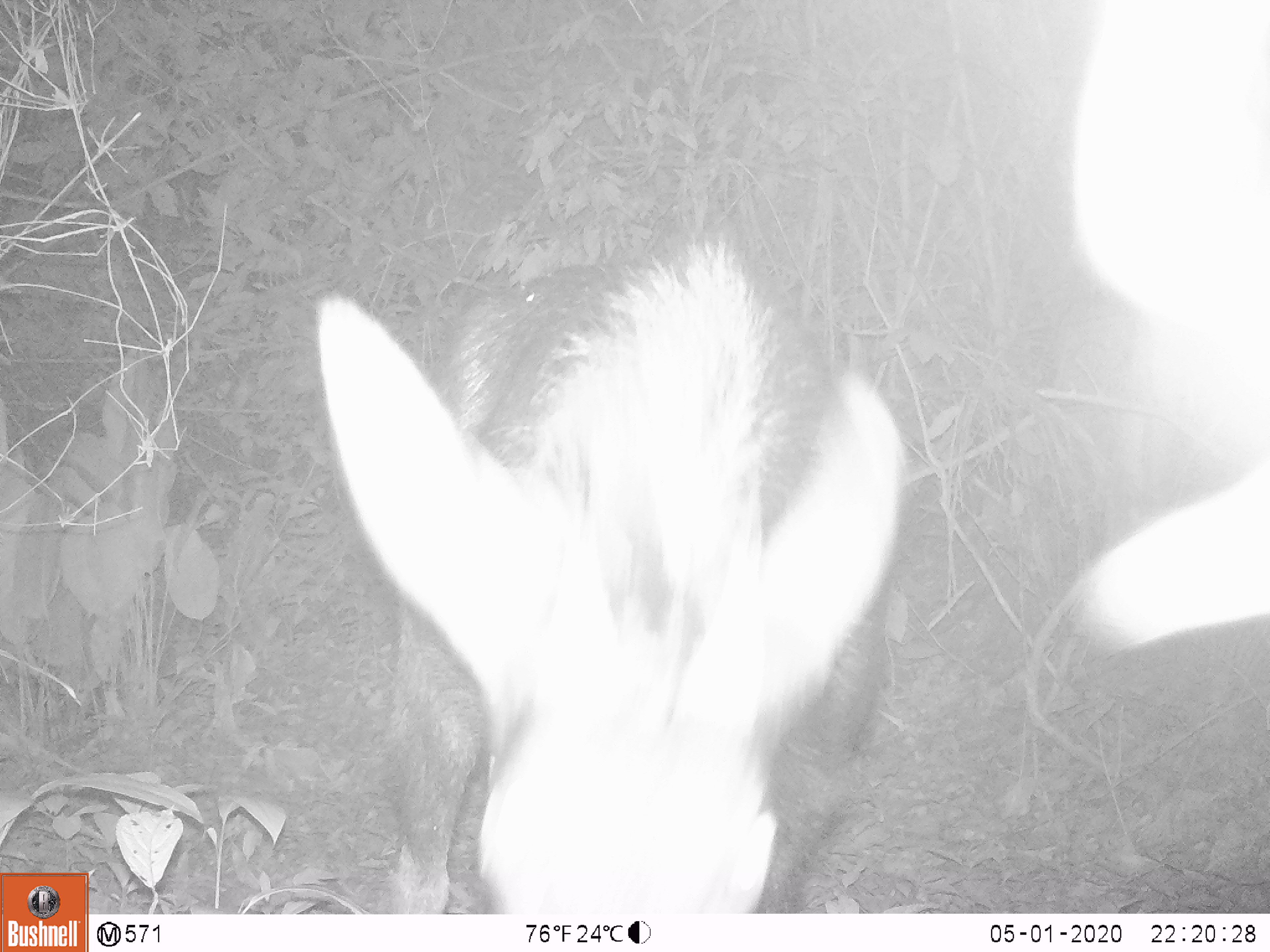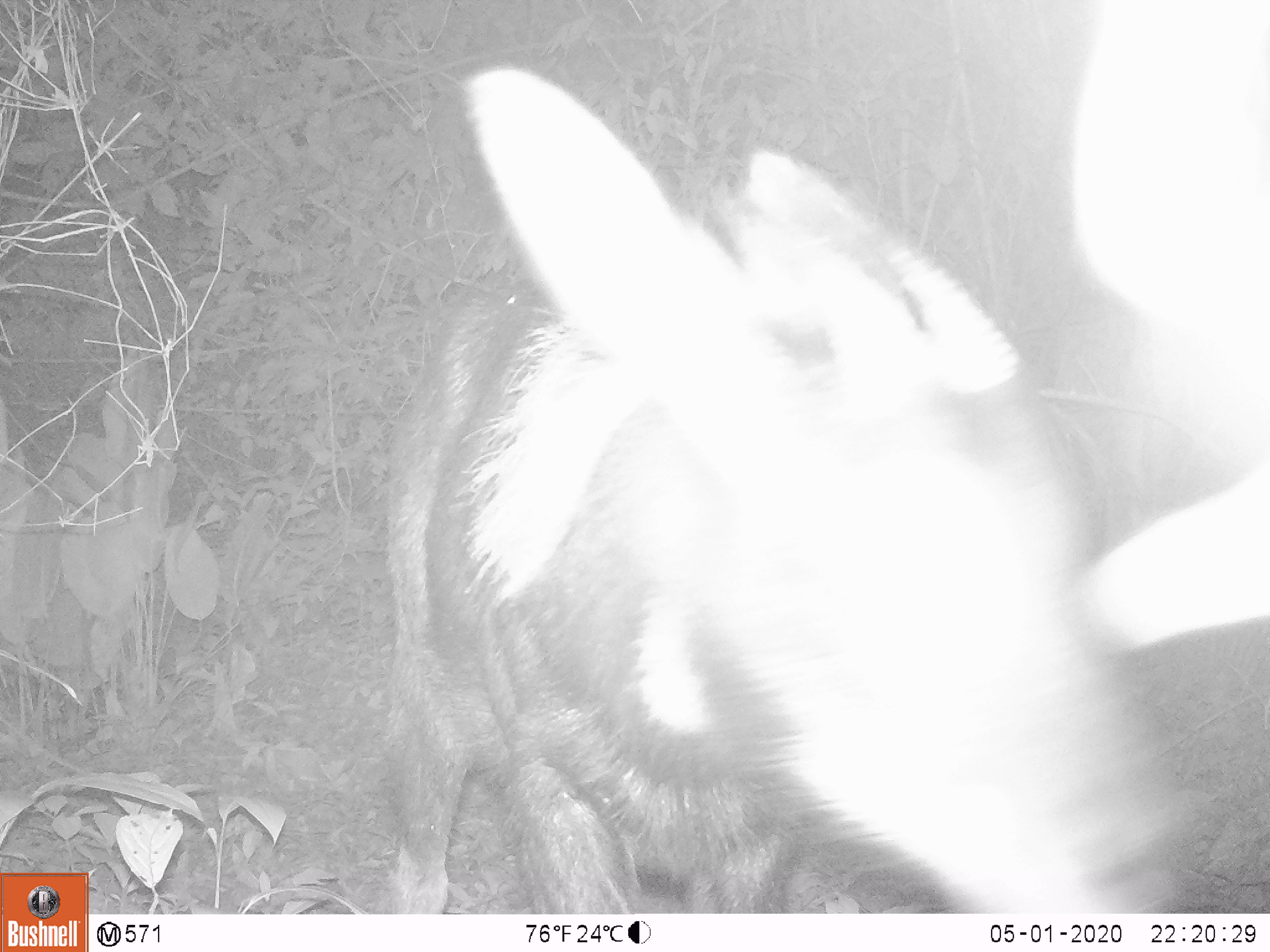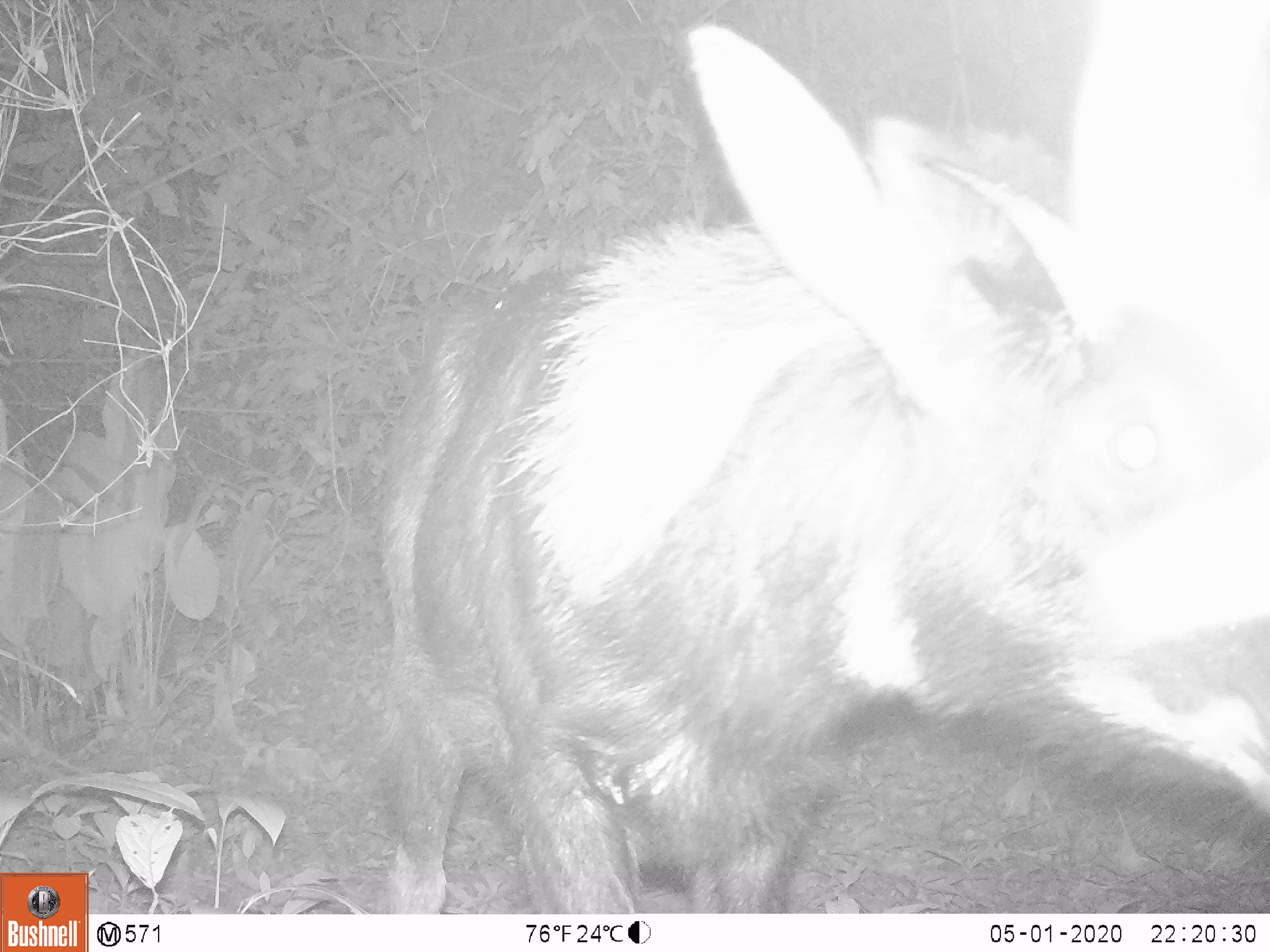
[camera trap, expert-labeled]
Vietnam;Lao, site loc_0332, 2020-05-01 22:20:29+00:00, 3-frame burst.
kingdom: Animalia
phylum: Chordata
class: Mammalia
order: Artiodactyla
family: Bovidae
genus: Capricornis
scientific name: Capricornis sumatraensis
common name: chinese serow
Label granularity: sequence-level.